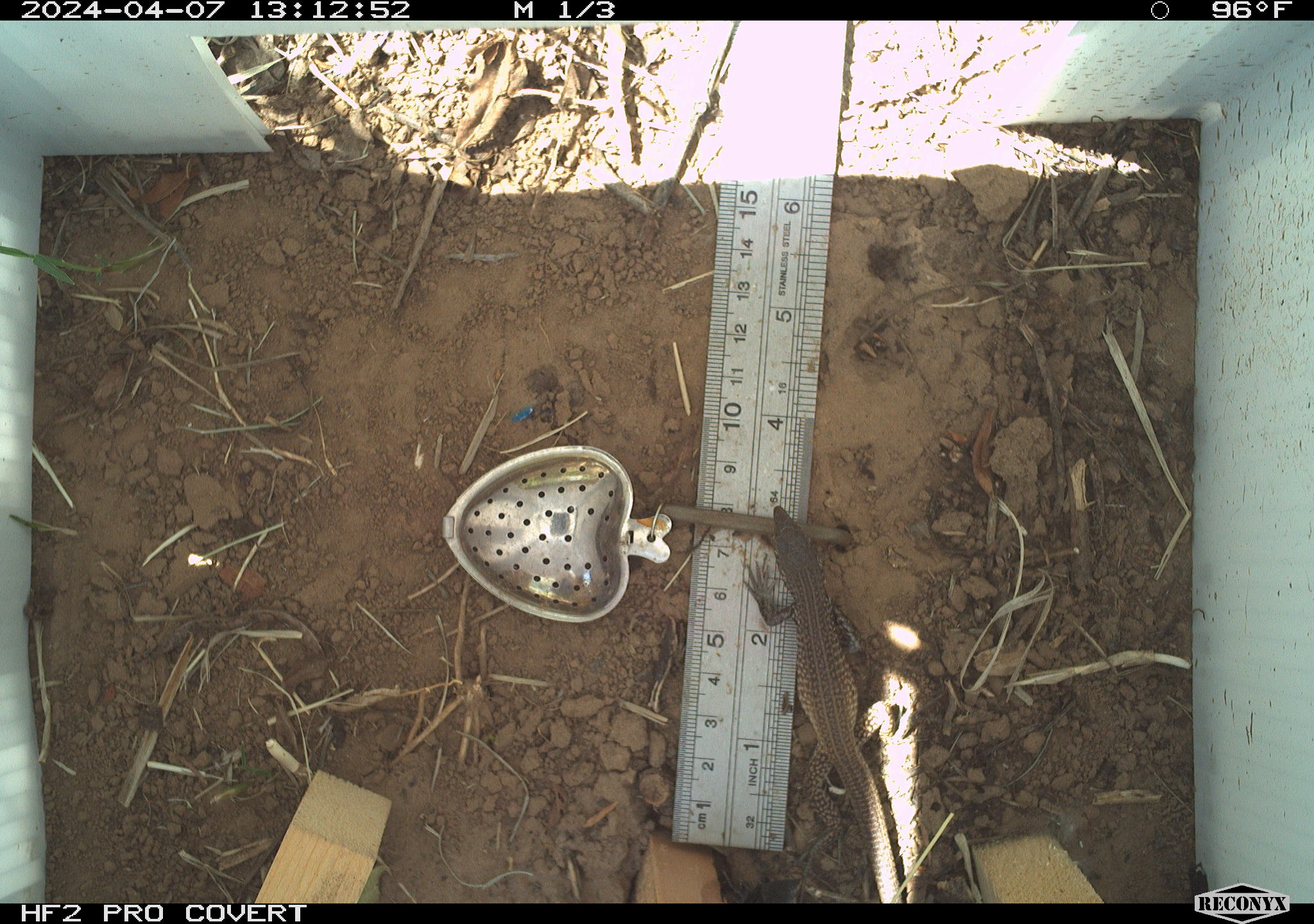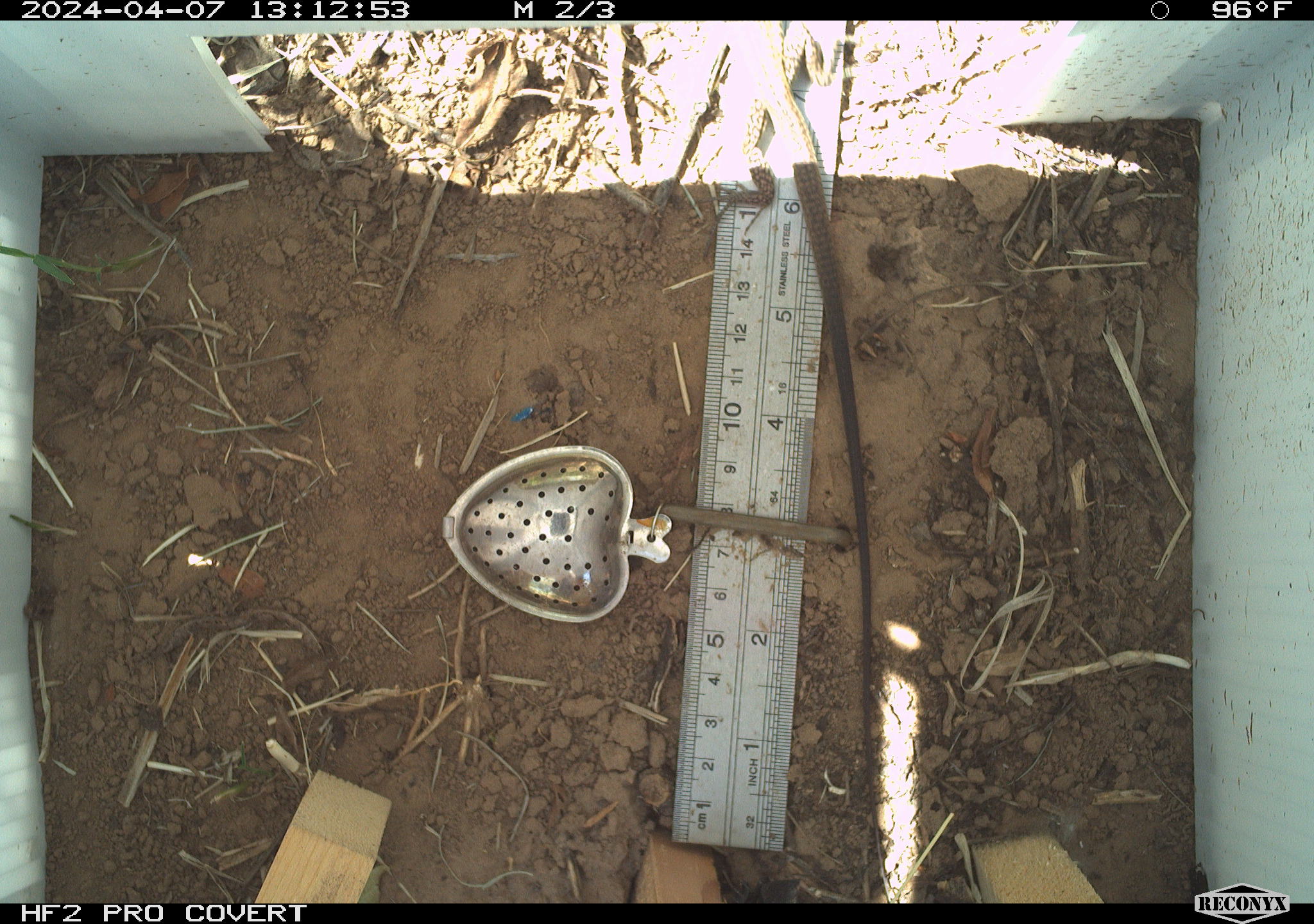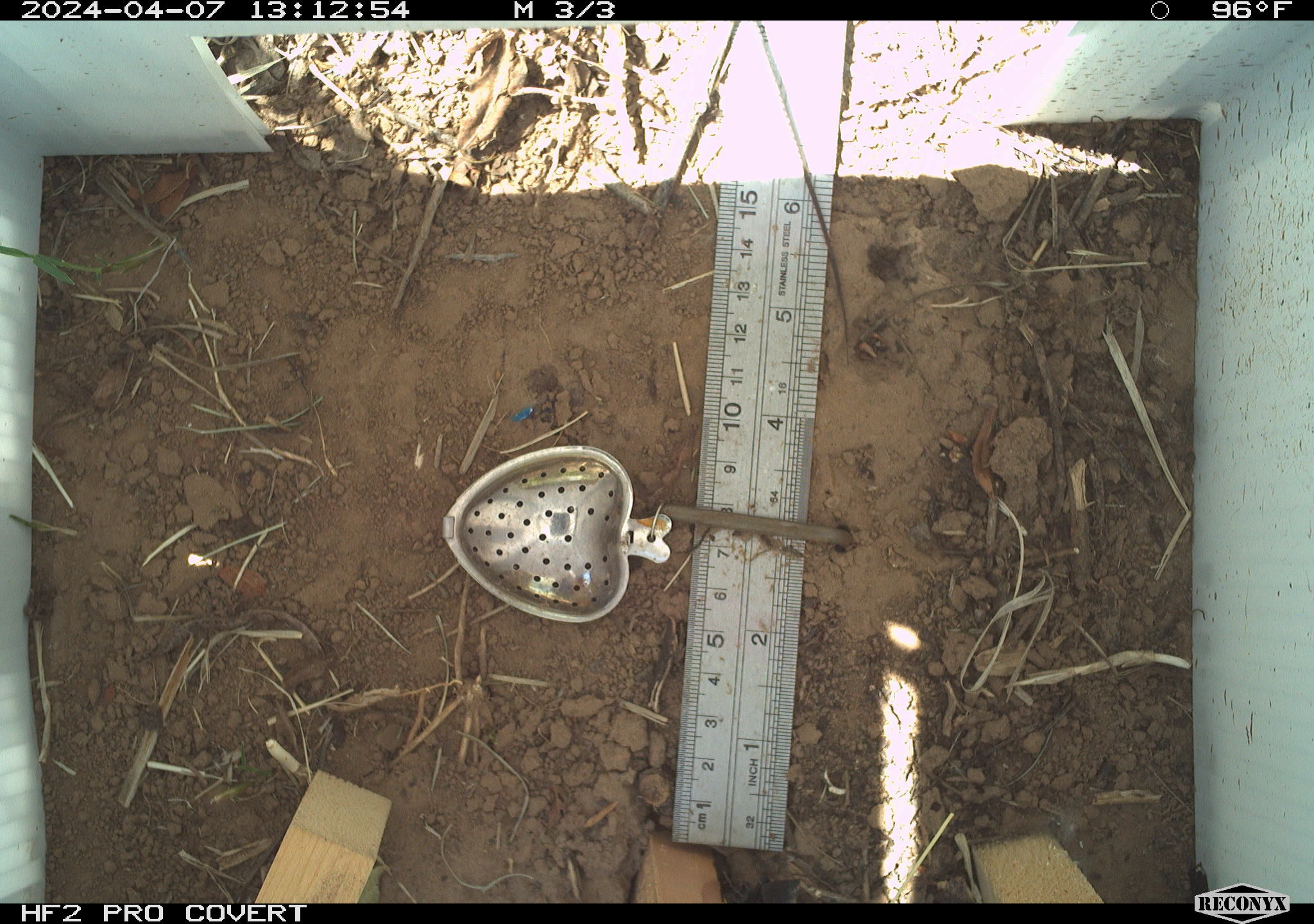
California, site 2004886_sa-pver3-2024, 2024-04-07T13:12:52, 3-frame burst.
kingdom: Animalia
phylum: Chordata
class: Reptilia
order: Squamata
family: Teiidae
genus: Aspidoscelis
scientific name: Aspidoscelis tigris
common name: western whiptail